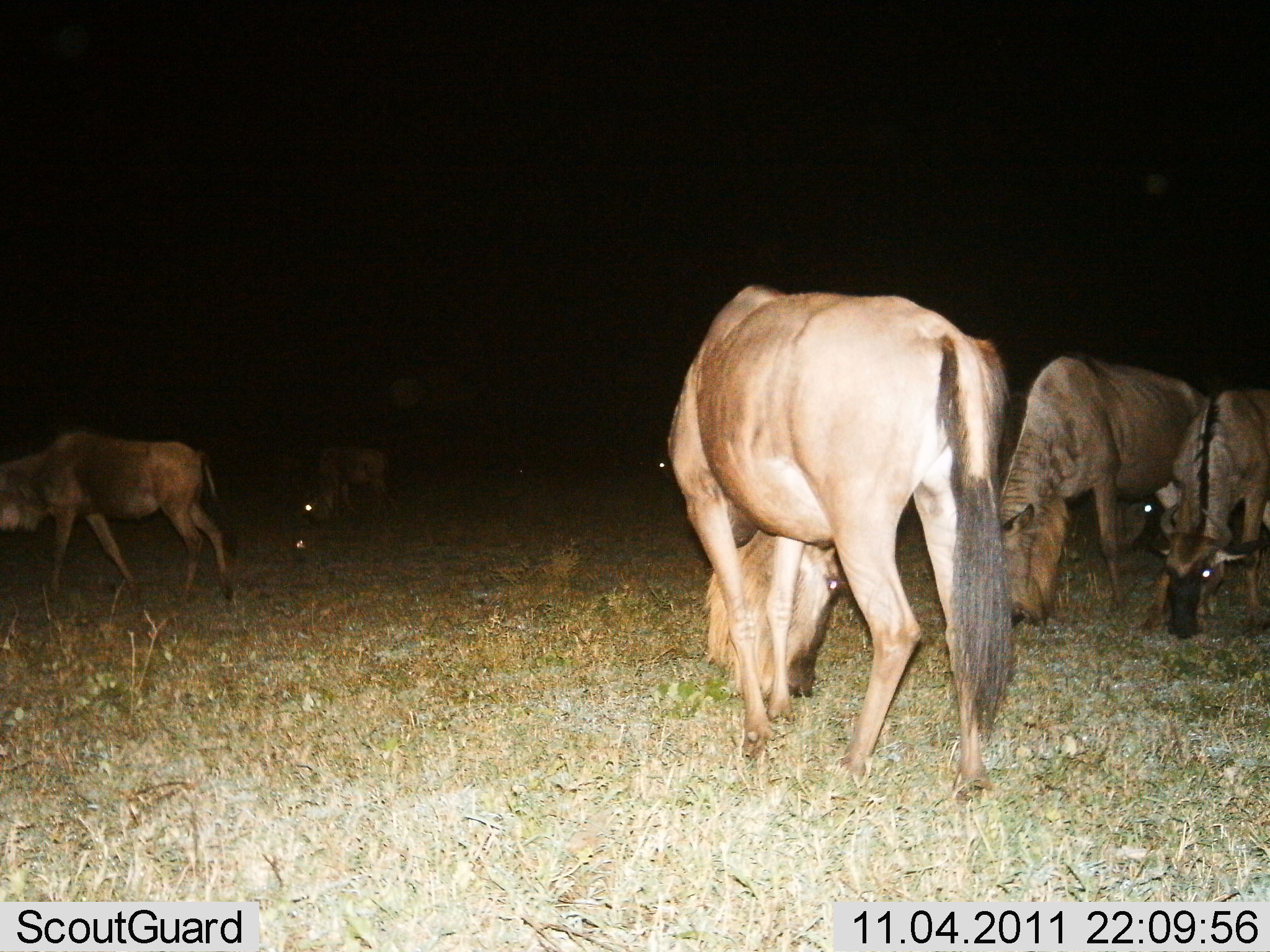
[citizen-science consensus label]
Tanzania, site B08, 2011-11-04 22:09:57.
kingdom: Animalia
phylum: Chordata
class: Mammalia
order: Artiodactyla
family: Bovidae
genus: Connochaetes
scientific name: Connochaetes taurinus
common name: blue wildebeest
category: wildebeest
Wildebeest (blue wildebeest) (Connochaetes taurinus), count 6. Behavior (volunteer vote fractions): standing 25%, resting 0%, moving 8%, interacting 8%. Young present (vote fraction): 17%. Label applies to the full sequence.